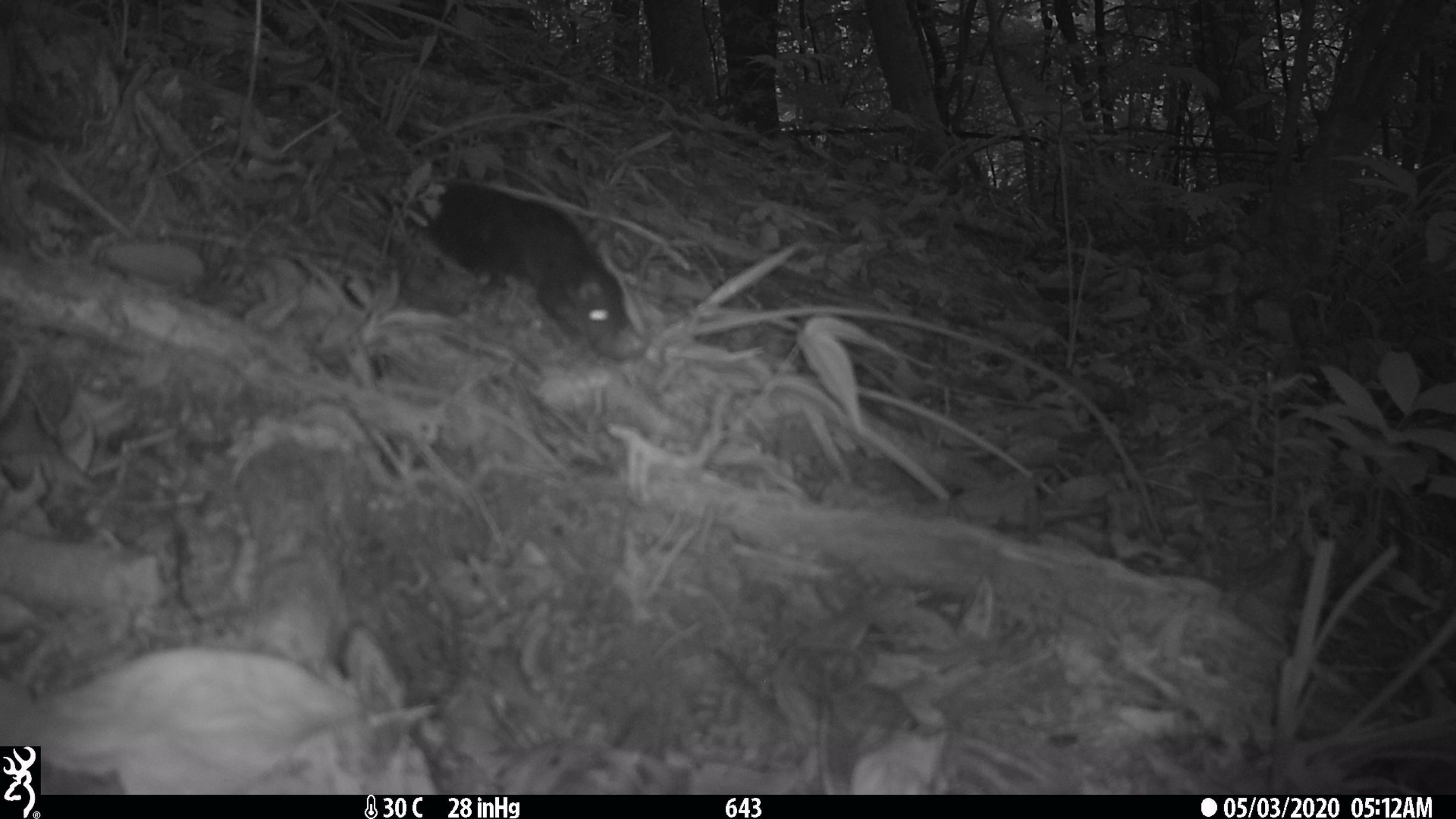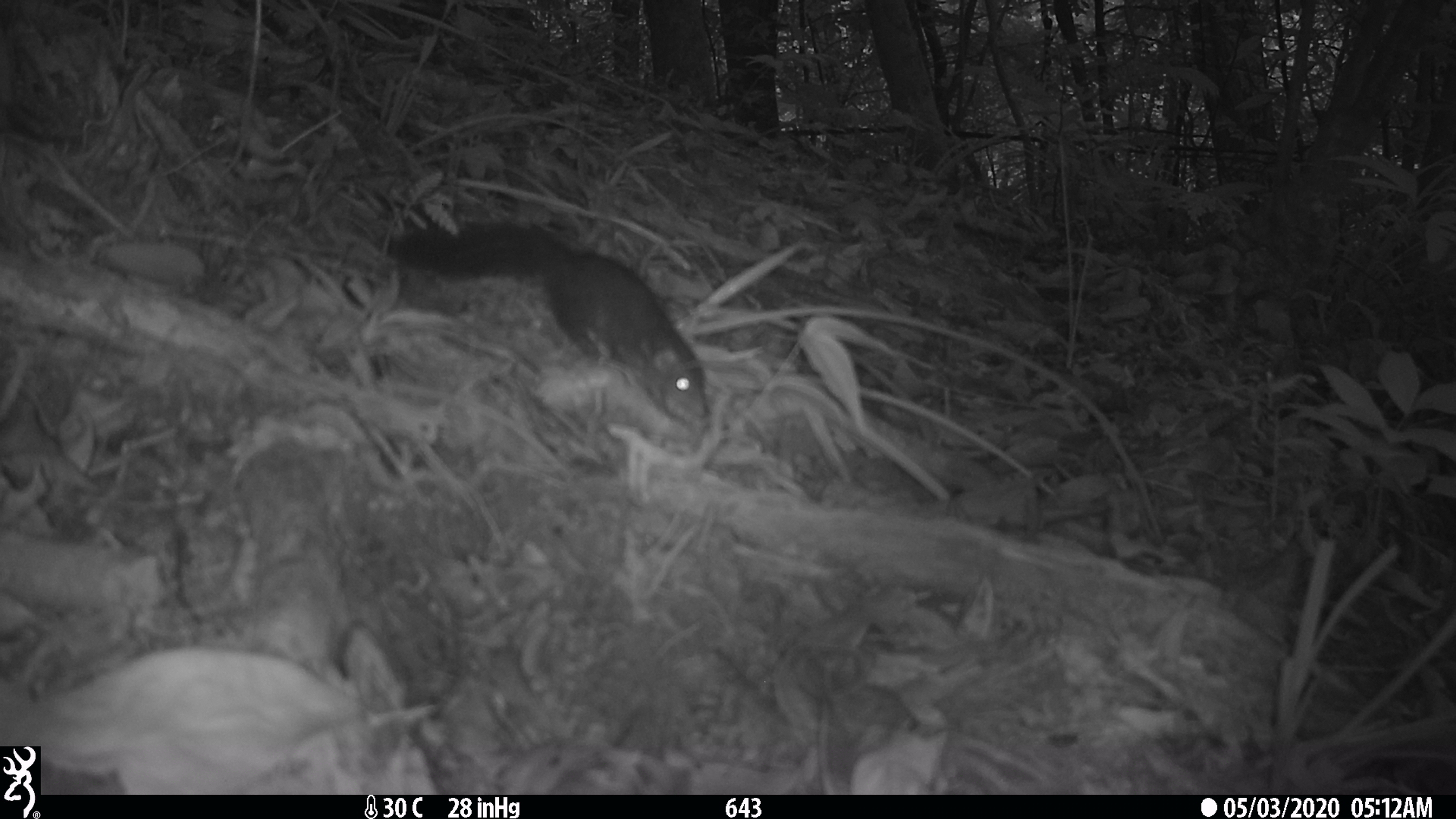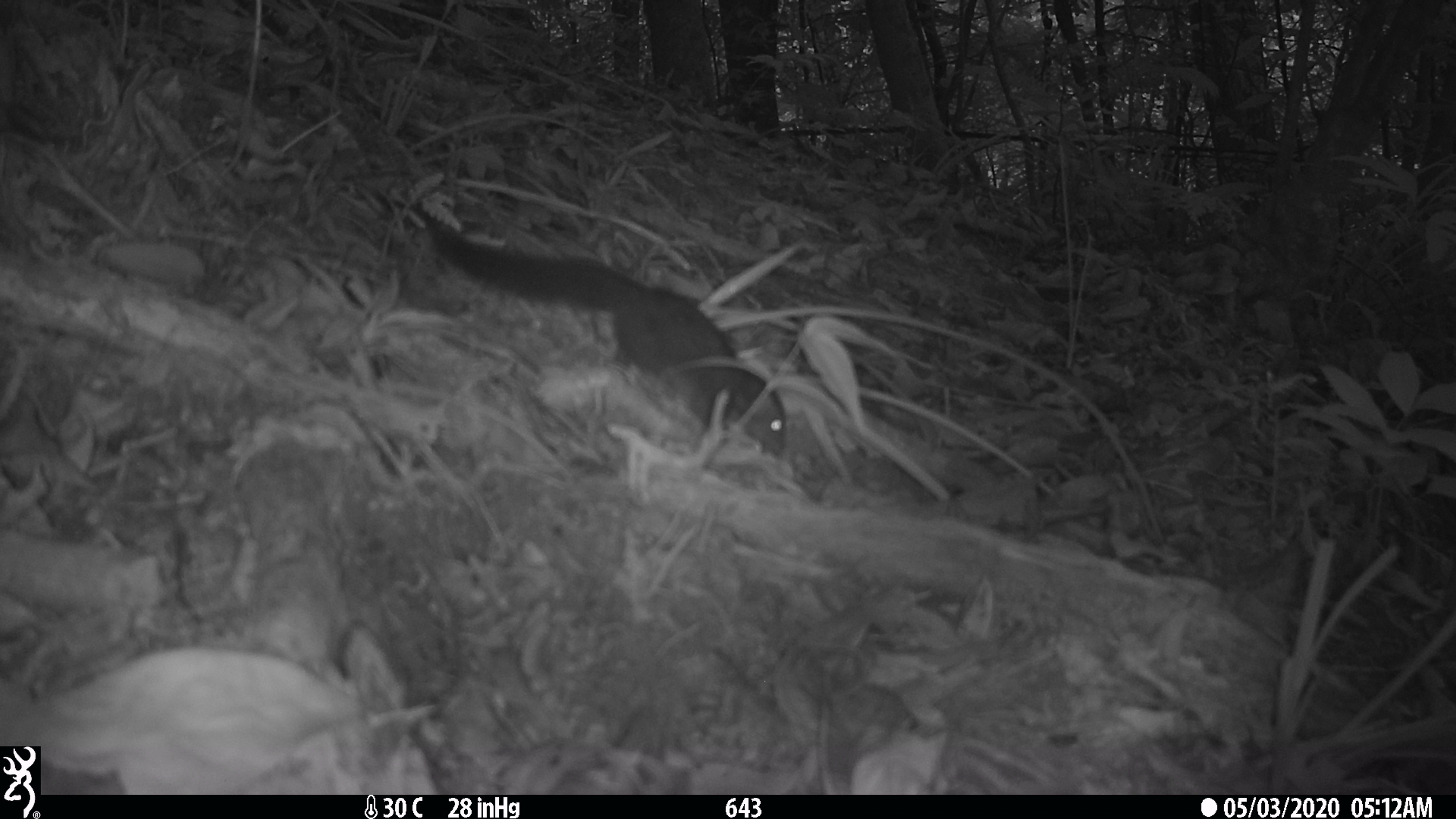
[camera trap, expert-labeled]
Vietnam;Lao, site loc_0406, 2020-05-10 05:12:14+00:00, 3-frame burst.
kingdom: Animalia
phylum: Chordata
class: Mammalia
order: Scandentia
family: Tupaiidae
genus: Tupaia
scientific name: Tupaia belangeri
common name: northern treeshrew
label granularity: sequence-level